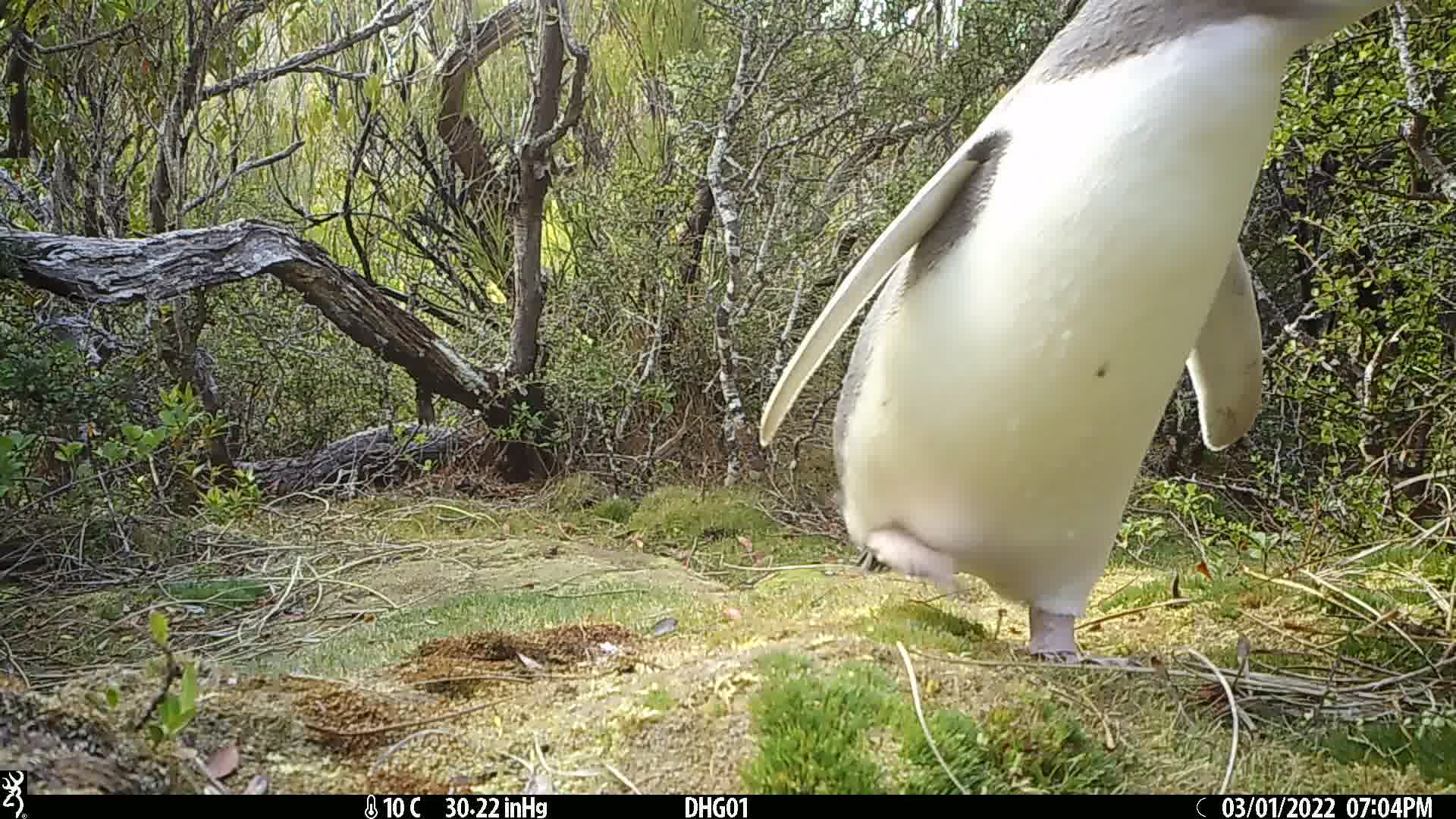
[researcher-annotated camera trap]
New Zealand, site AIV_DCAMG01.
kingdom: Animalia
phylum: Chordata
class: Aves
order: Sphenisciformes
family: Spheniscidae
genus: Megadyptes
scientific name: Megadyptes antipodes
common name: yellow-eyed penguin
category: yellow eyed penguin